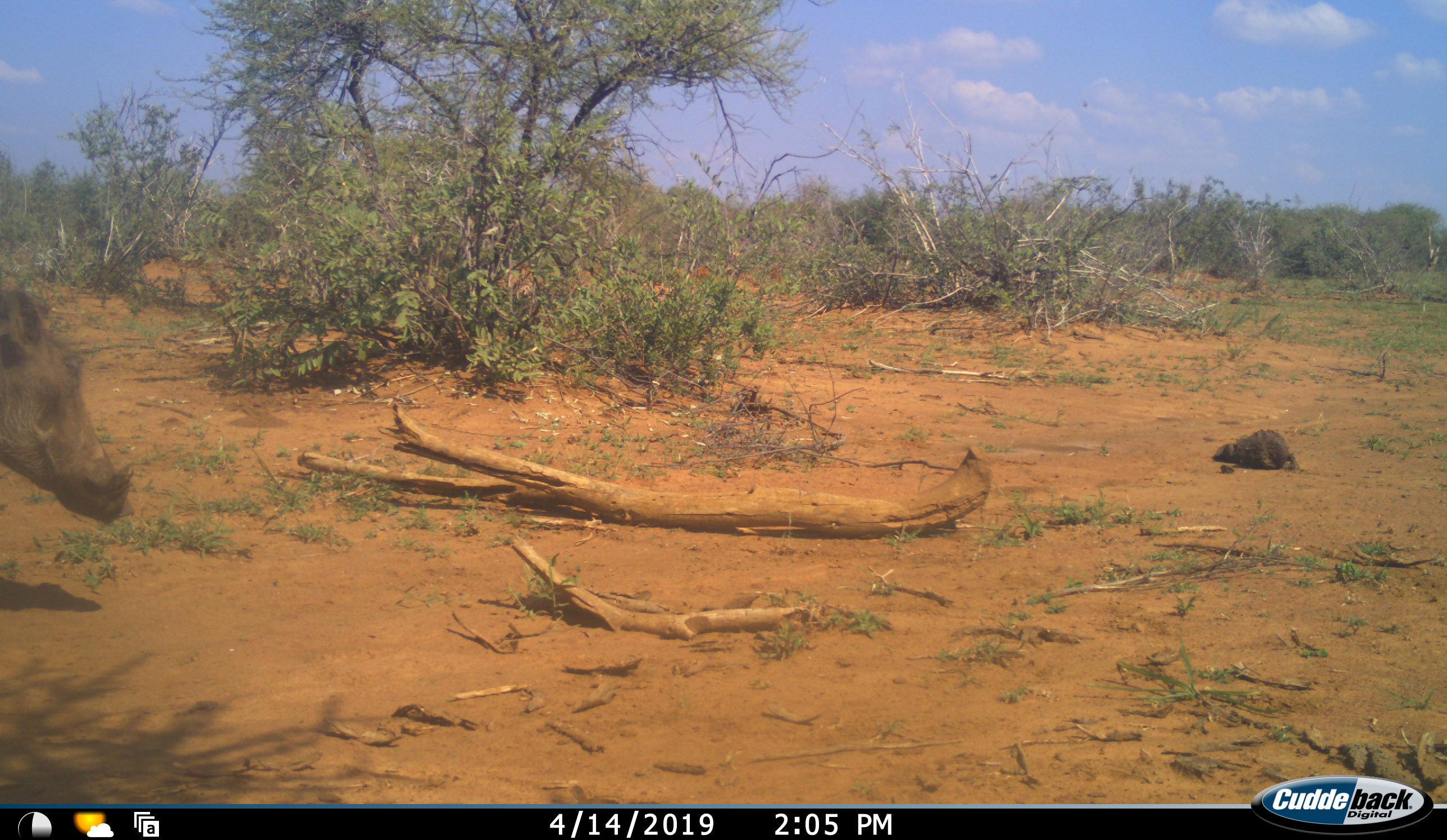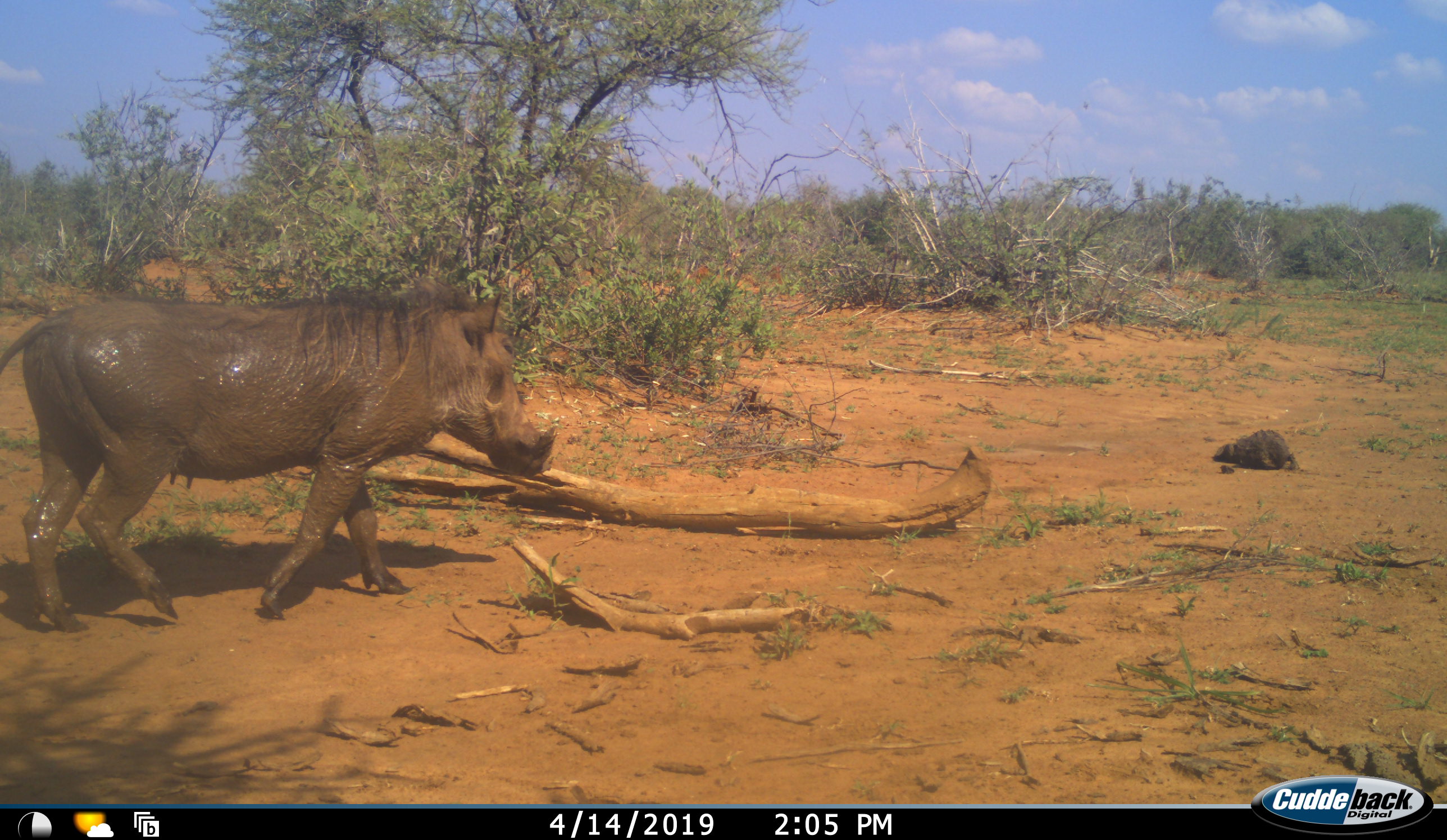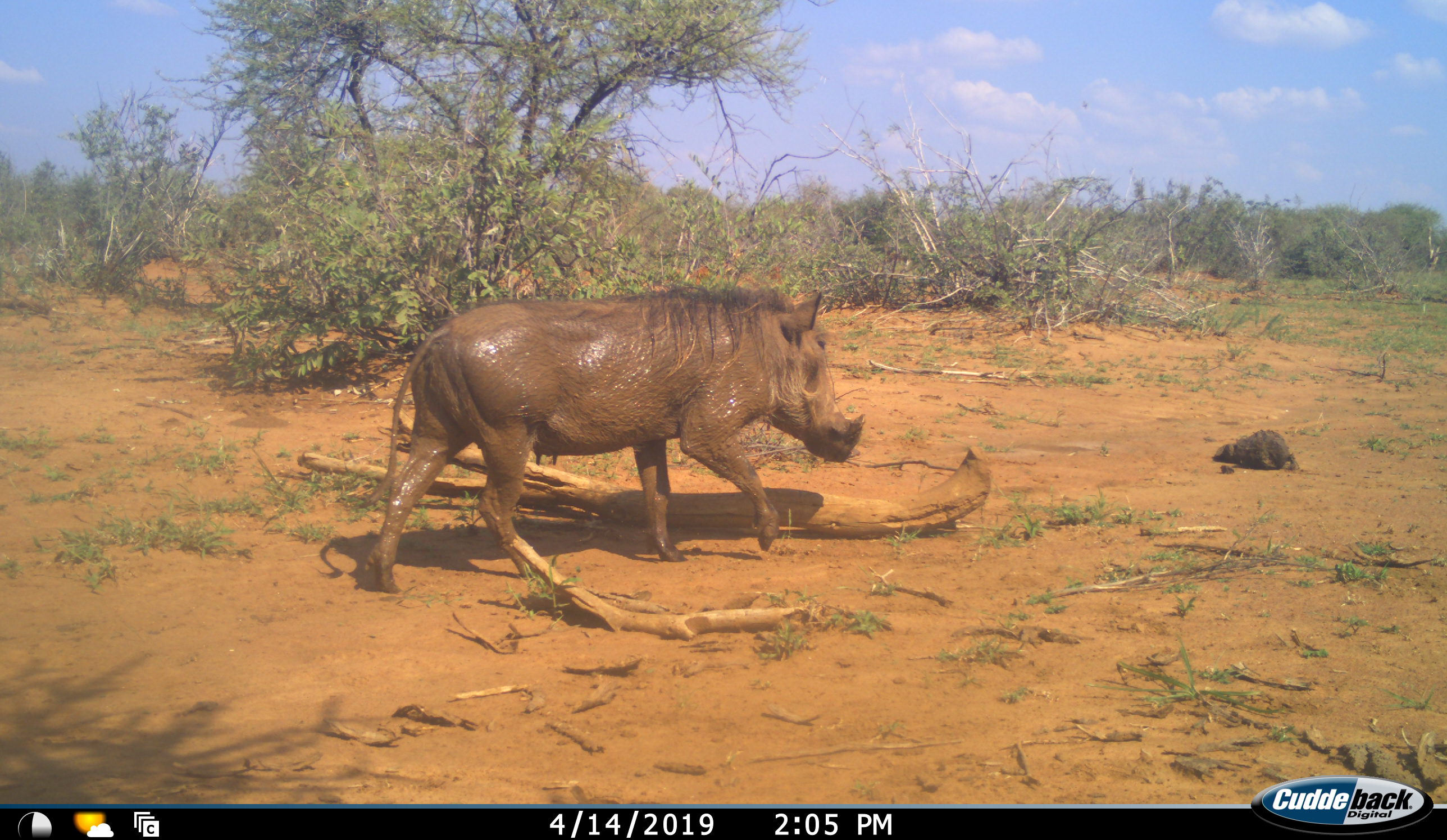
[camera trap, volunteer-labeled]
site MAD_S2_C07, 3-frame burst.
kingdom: Animalia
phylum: Chordata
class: Mammalia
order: Artiodactyla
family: Suidae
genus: Phacochoerus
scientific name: Phacochoerus africanus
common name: warthog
Warthog (Phacochoerus africanus), count 1. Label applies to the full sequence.